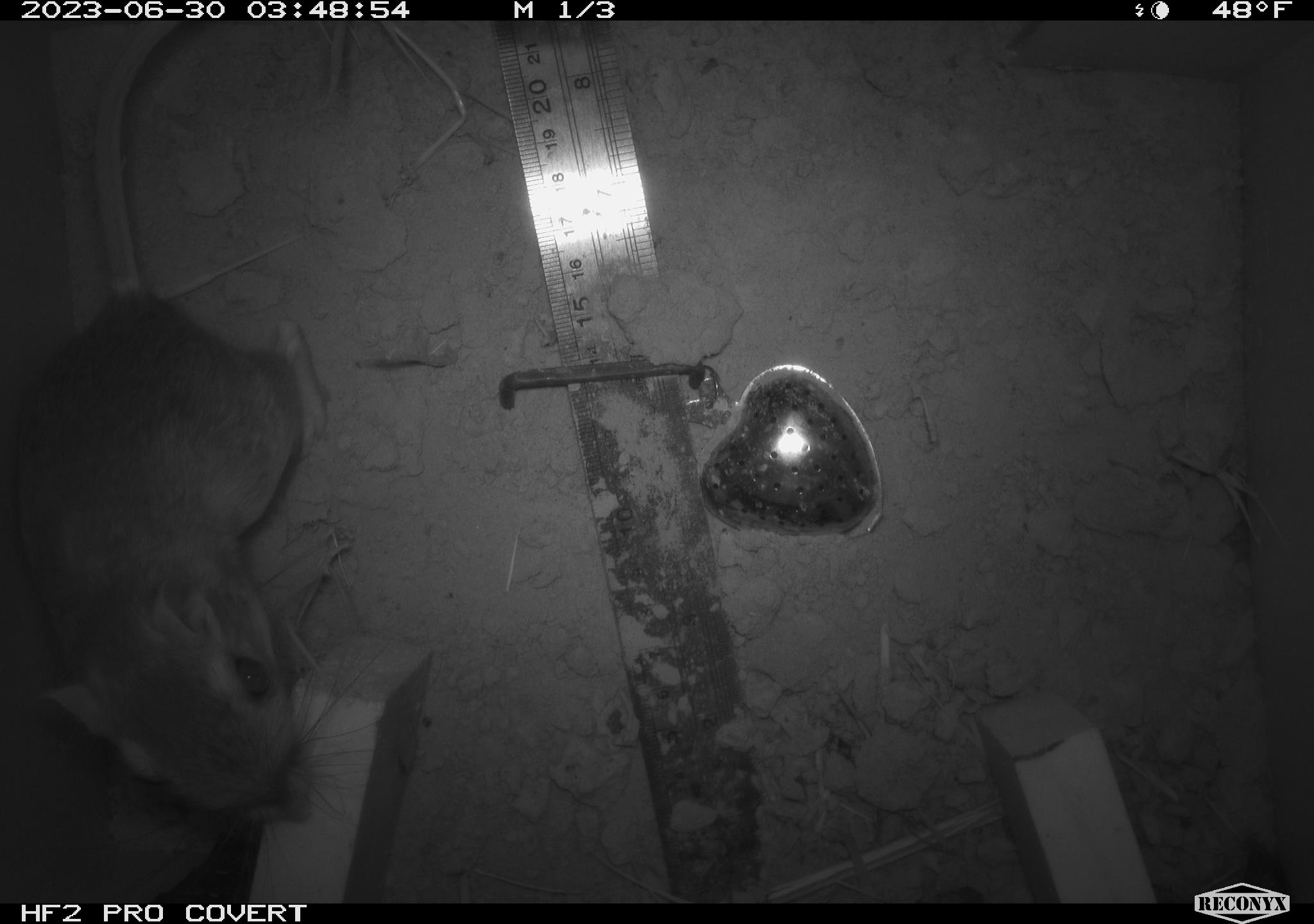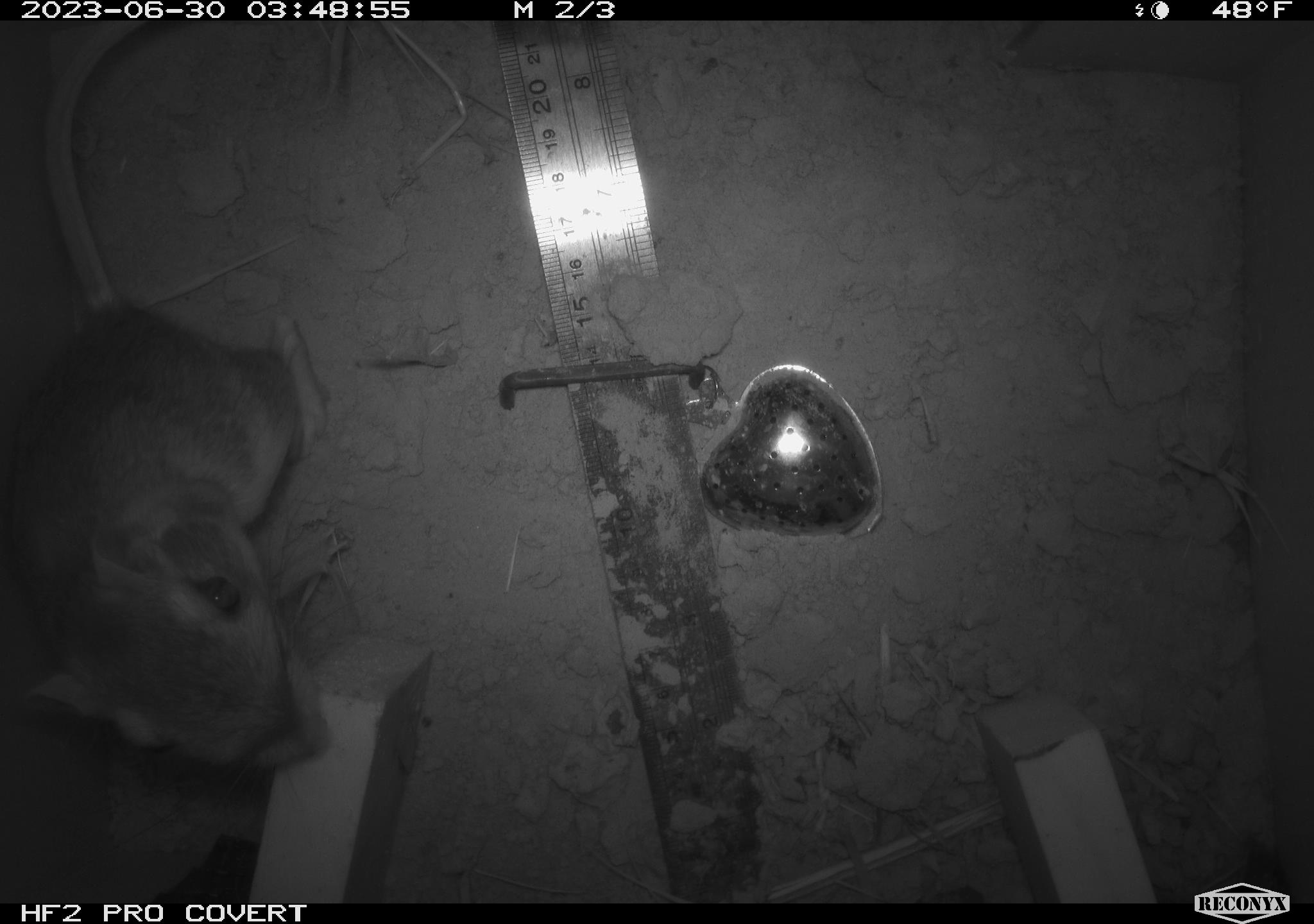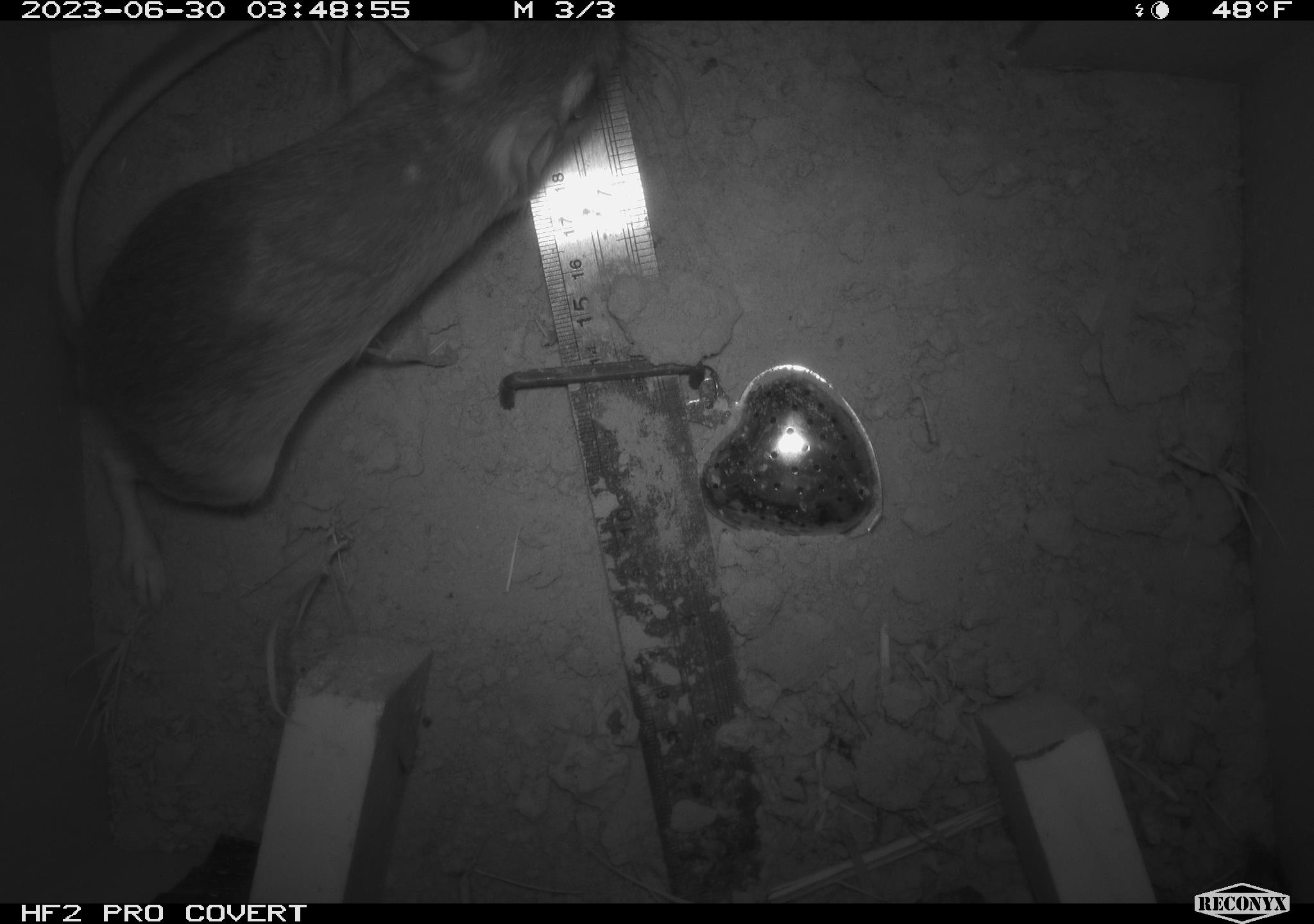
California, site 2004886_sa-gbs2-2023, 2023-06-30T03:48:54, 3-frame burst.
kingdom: Animalia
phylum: Chordata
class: Mammalia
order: Rodentia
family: Heteromyidae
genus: Dipodomys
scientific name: Dipodomys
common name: kangaroo rats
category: dipodomys species